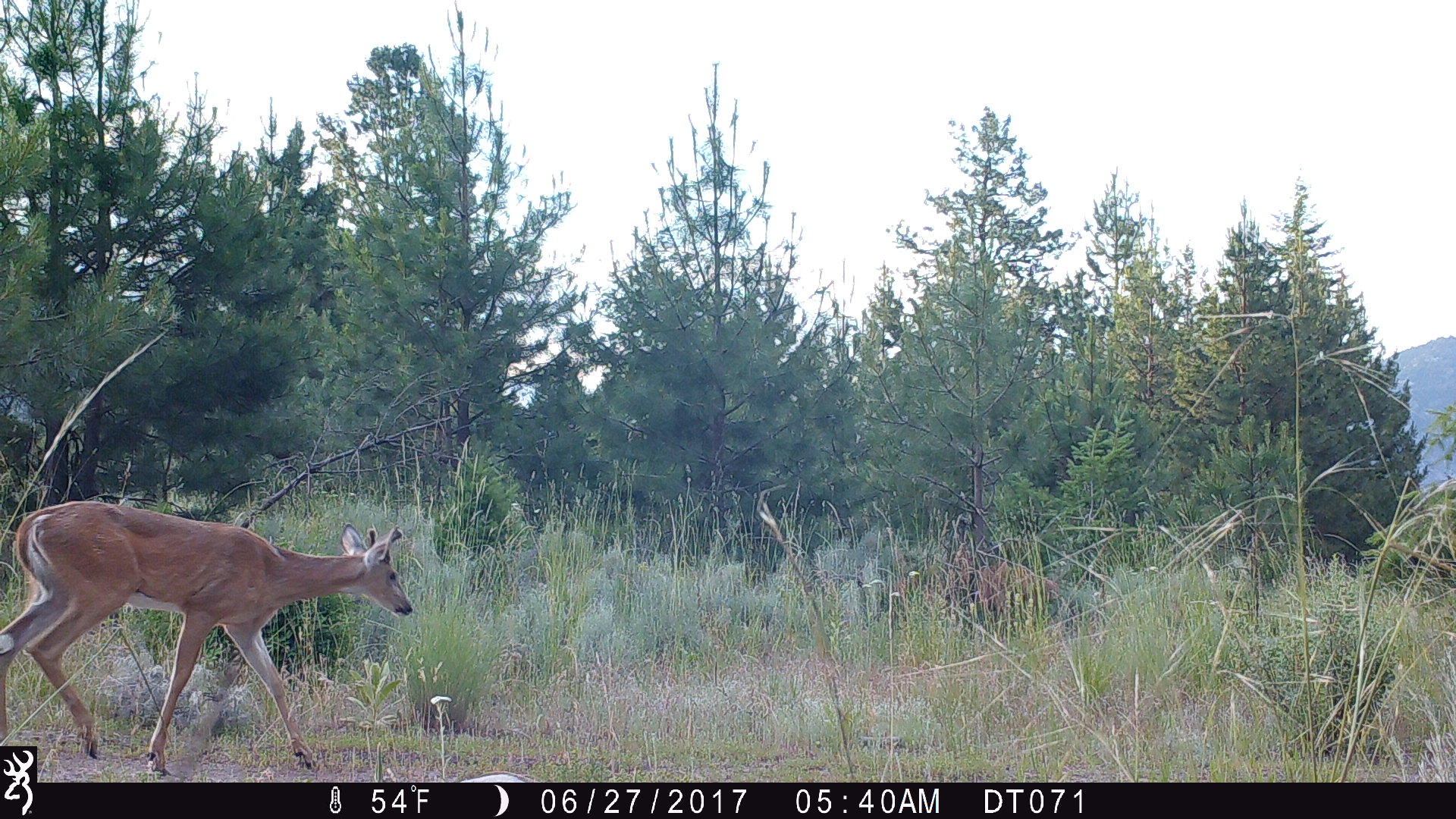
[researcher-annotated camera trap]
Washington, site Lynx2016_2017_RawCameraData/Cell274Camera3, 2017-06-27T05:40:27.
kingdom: Animalia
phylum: Chordata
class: Mammalia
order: Artiodactyla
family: Cervidae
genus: Odocoileus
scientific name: Odocoileus virginianus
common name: white-tailed deer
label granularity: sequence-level